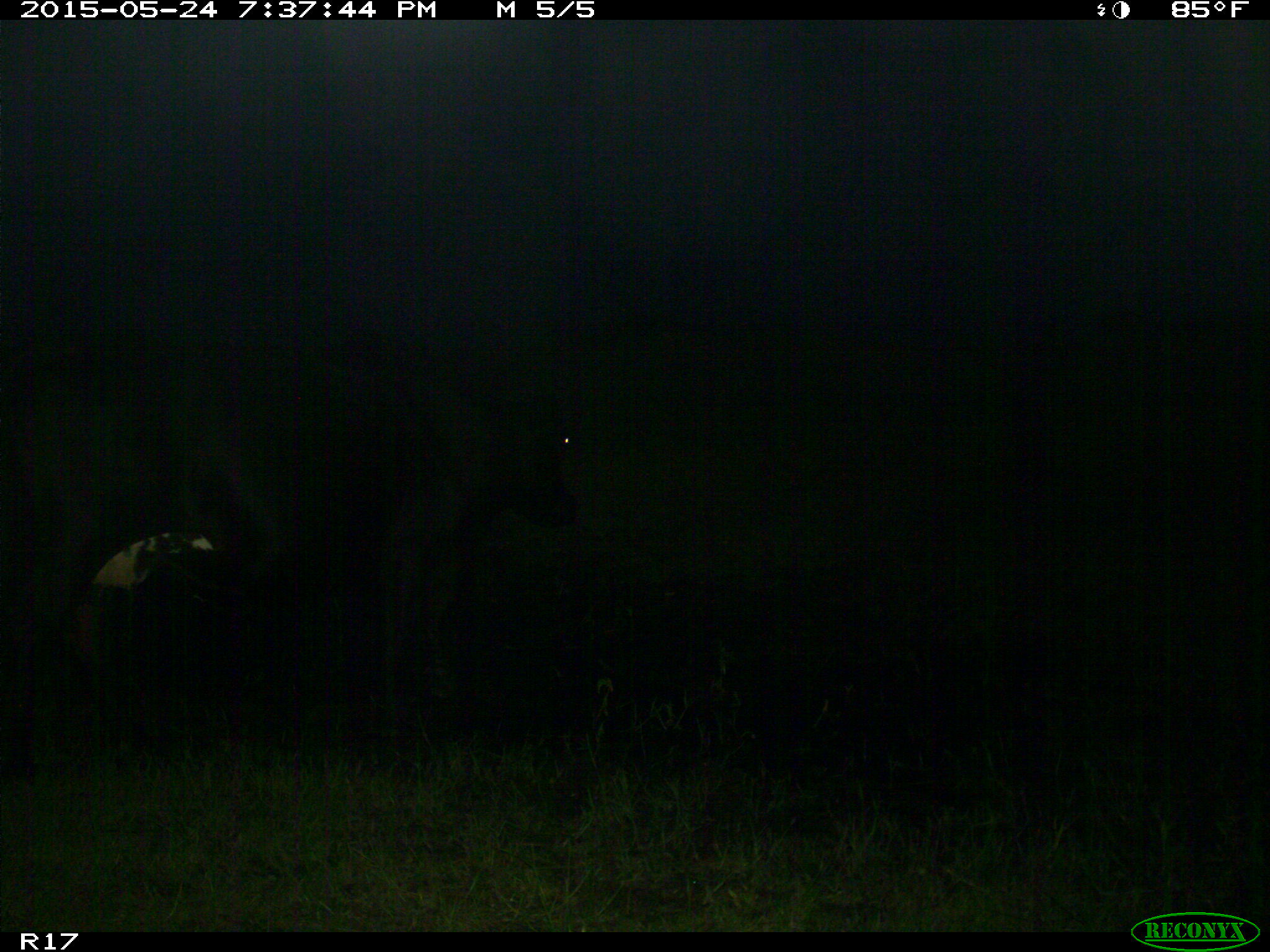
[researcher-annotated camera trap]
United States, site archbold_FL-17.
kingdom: Animalia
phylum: Chordata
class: Mammalia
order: Artiodactyla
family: Bovidae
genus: Bos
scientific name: Bos taurus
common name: domestic cow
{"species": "Bos taurus (domestic cow)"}